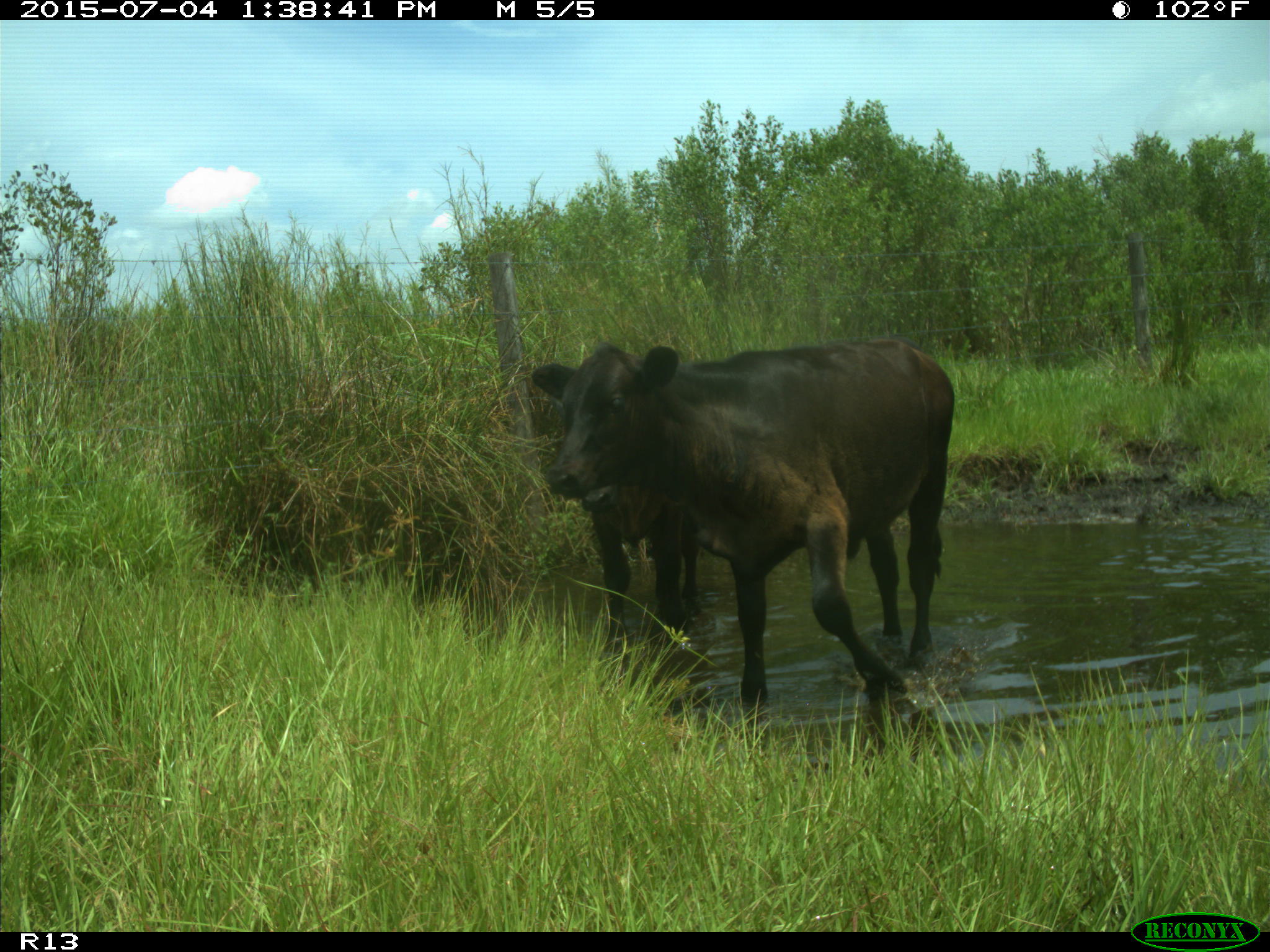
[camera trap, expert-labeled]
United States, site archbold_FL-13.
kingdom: Animalia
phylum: Chordata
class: Mammalia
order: Artiodactyla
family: Bovidae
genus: Bos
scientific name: Bos taurus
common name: domestic cow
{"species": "Bos taurus (domestic cow)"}